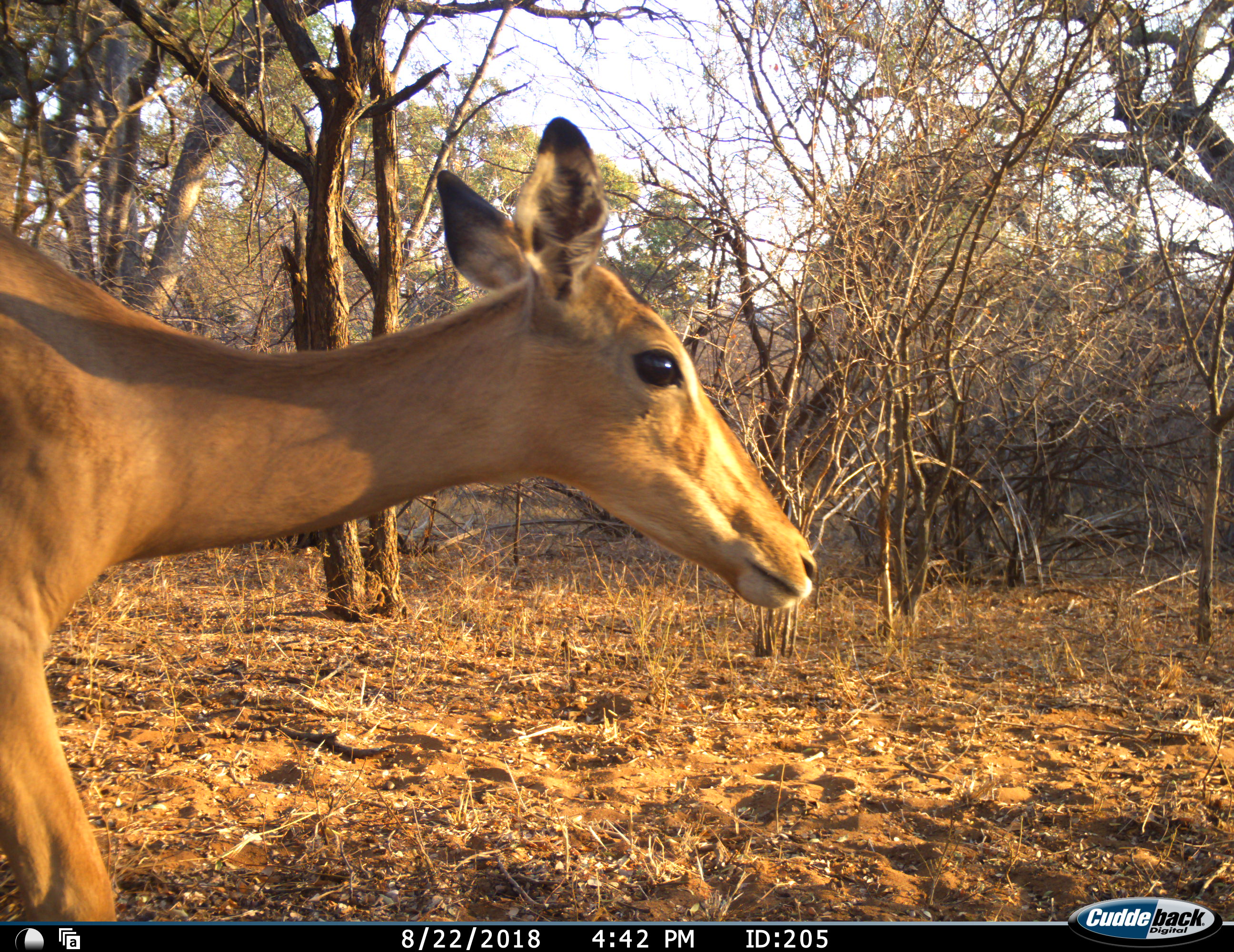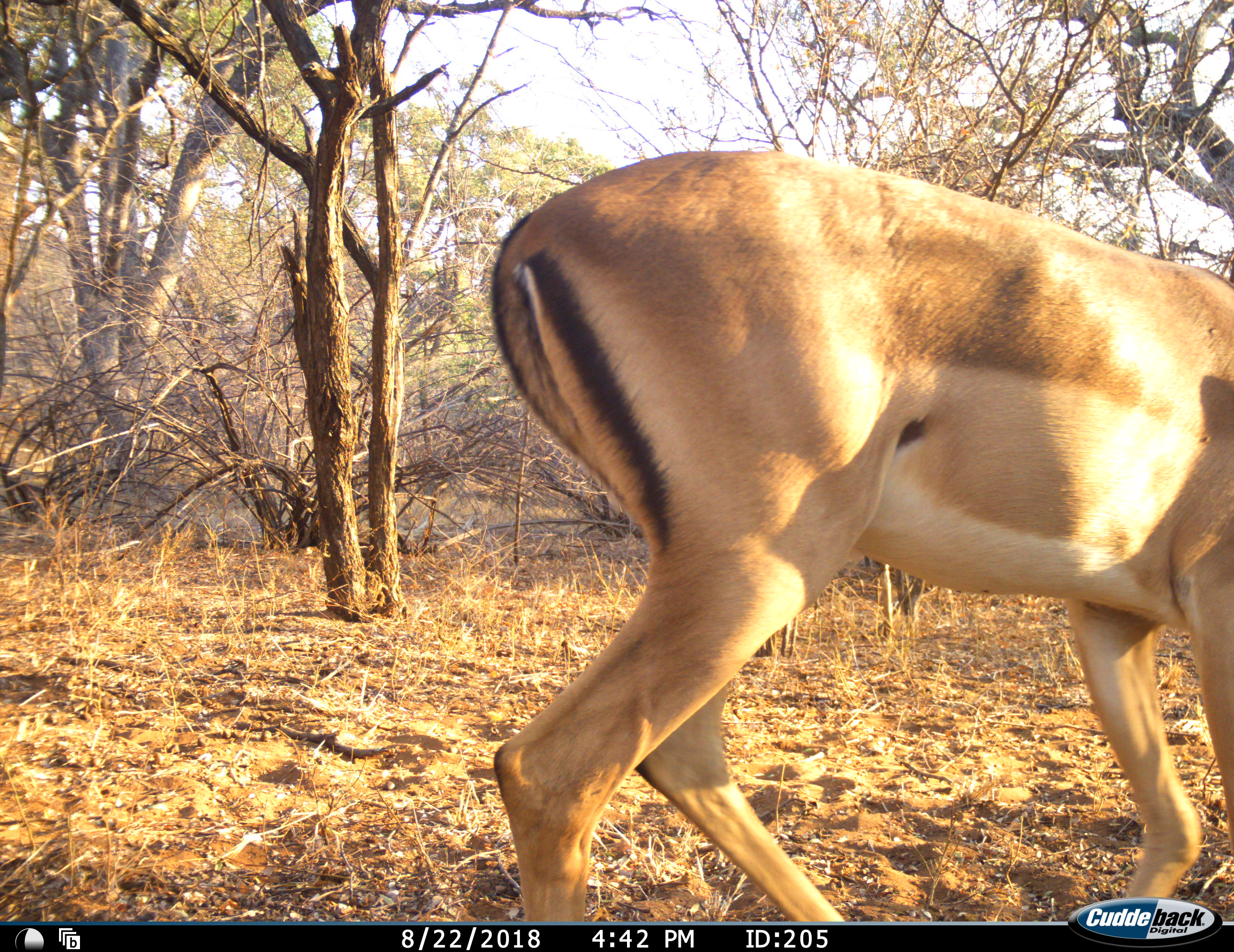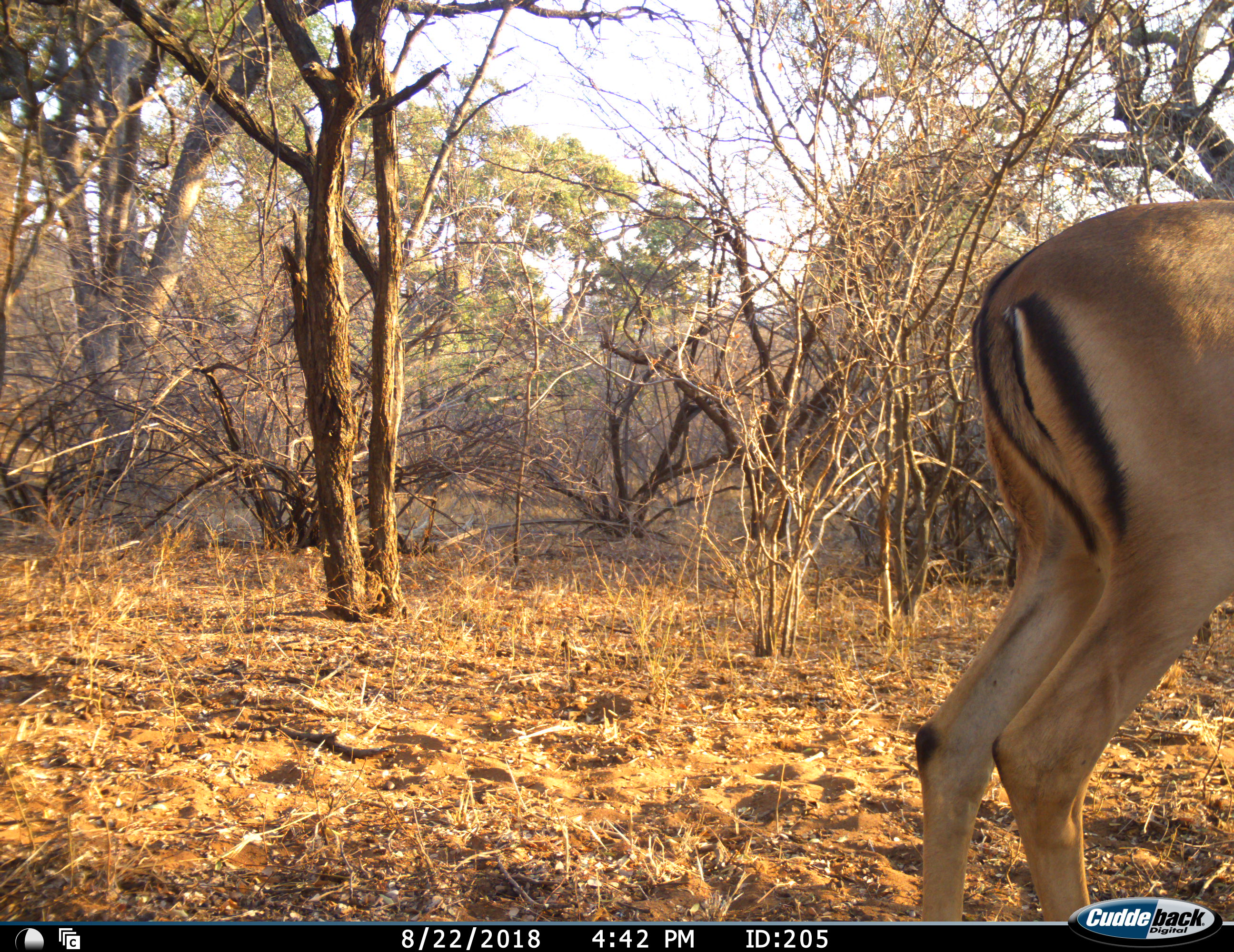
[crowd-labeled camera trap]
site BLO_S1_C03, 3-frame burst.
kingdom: Animalia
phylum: Chordata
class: Mammalia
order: Artiodactyla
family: Bovidae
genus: Aepyceros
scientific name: Aepyceros melampus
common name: impala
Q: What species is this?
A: Impala (Aepyceros melampus).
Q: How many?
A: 1.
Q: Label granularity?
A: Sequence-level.